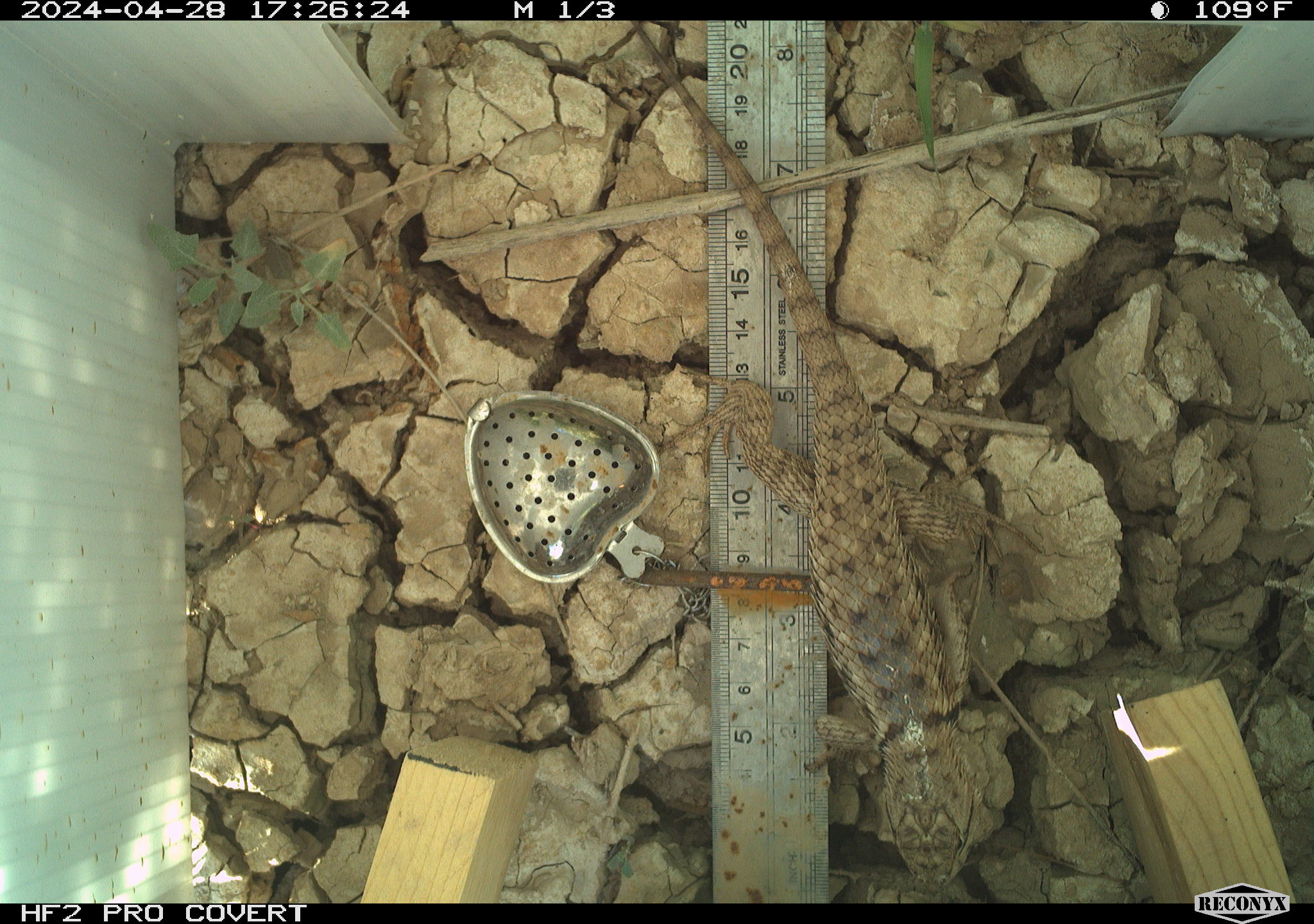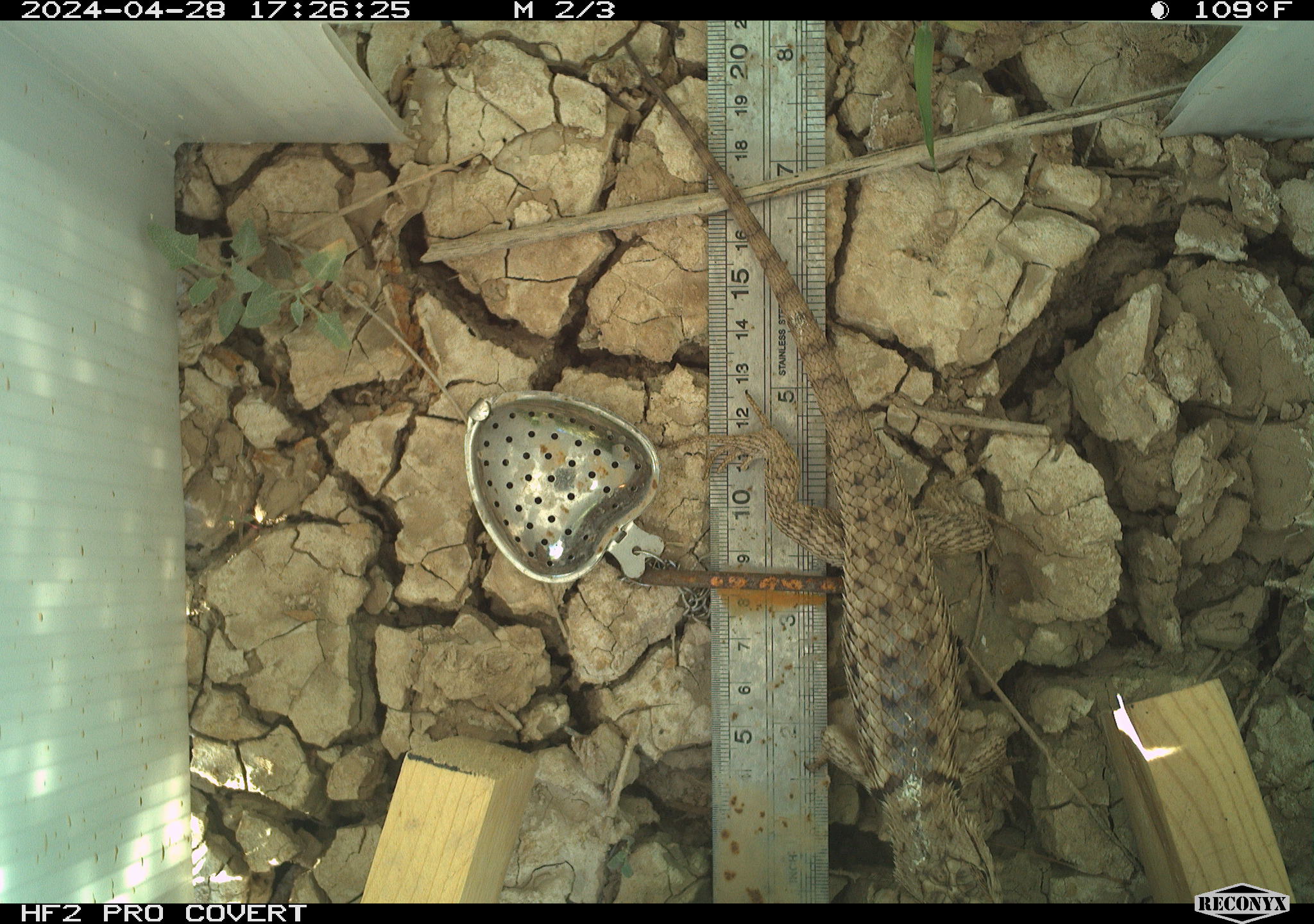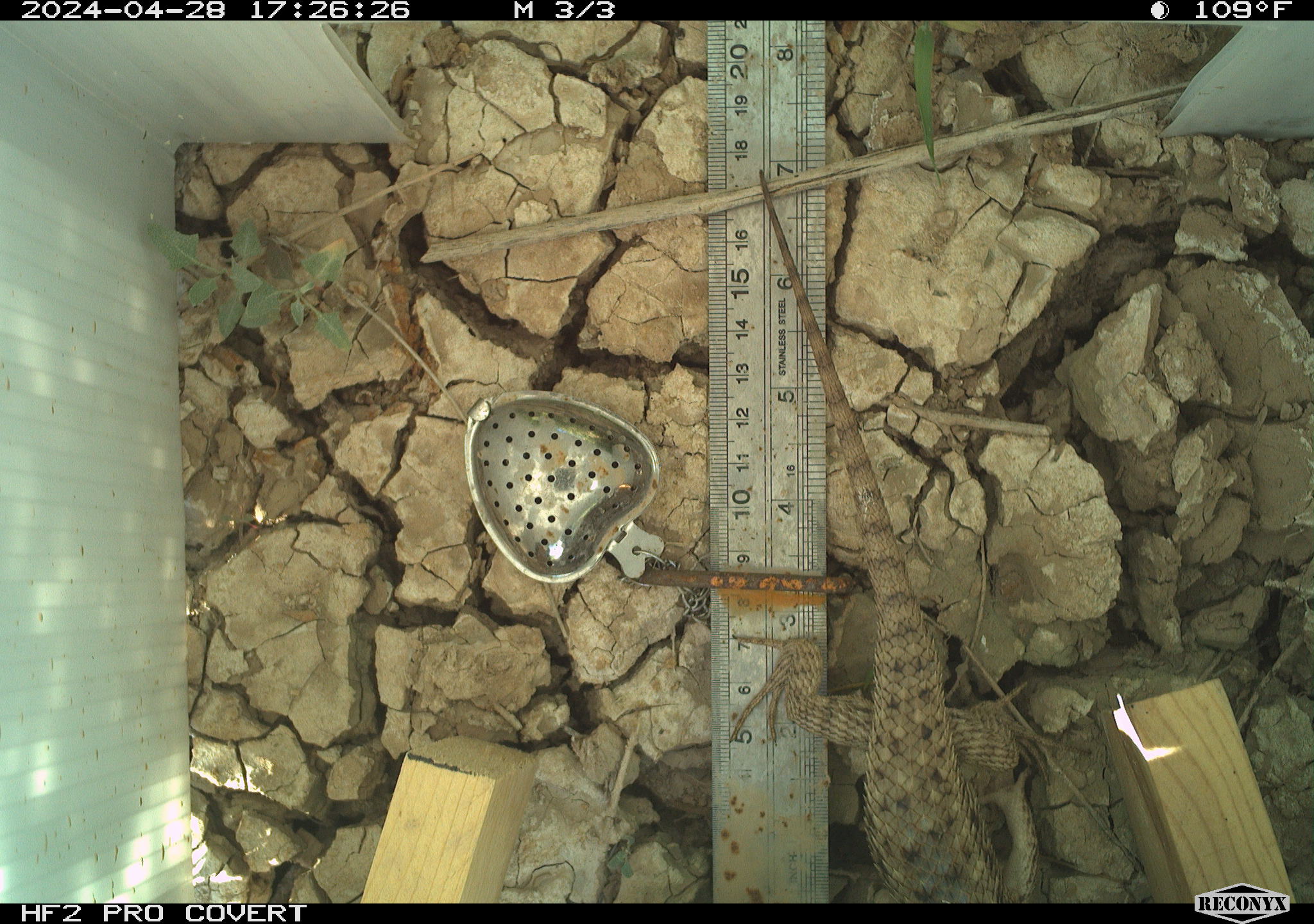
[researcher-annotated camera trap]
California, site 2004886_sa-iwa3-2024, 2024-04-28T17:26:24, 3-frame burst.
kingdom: Animalia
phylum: Chordata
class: Reptilia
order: Squamata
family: Phrynosomatidae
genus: Sceloporus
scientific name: Sceloporus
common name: spiny lizards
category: sceloporus species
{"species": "sceloporus species (spiny lizards) (Sceloporus)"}